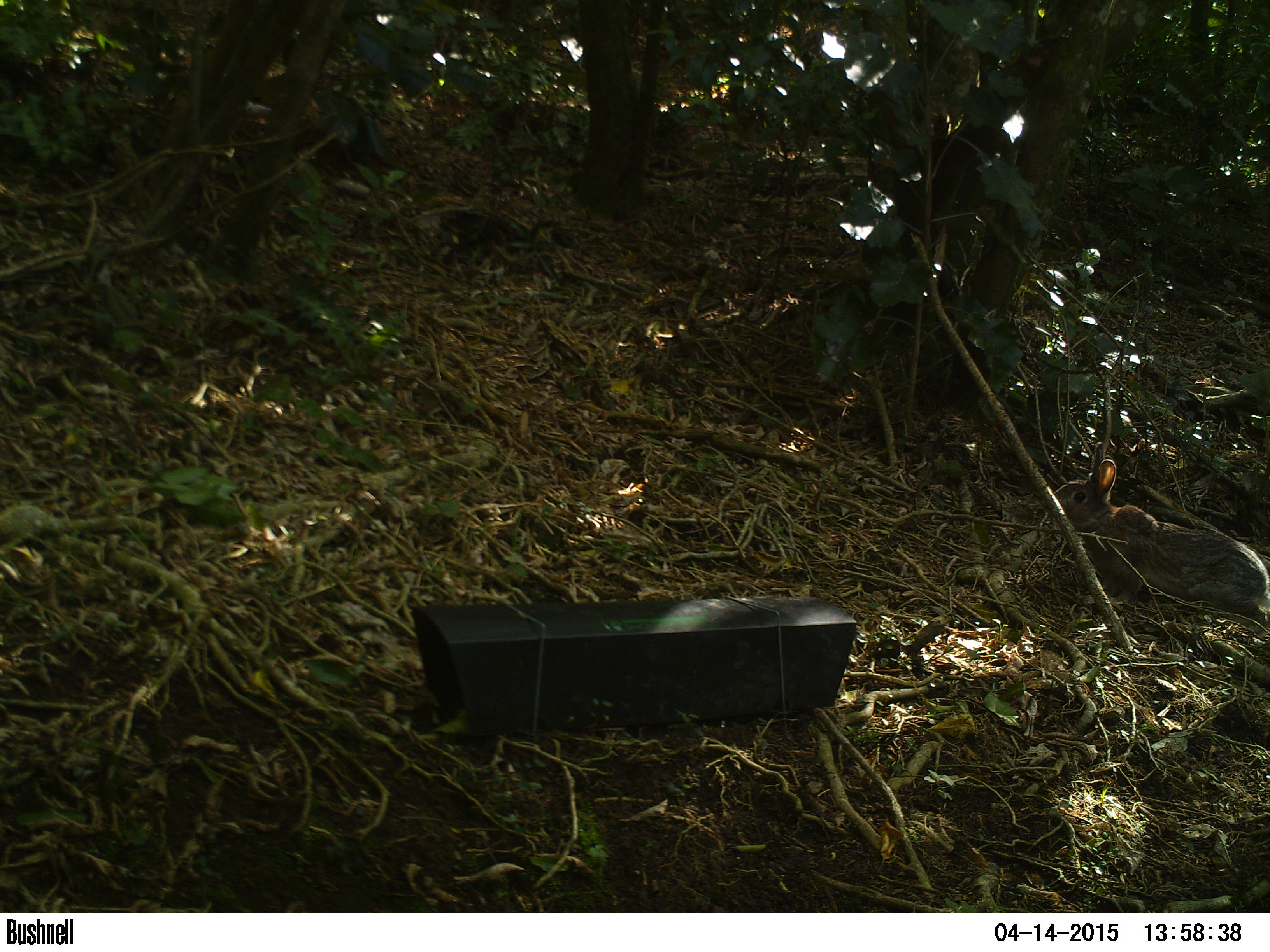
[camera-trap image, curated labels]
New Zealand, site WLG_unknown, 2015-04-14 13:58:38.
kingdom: Animalia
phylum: Chordata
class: Mammalia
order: Lagomorpha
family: Leporidae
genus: Oryctolagus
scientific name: Oryctolagus cuniculus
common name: european rabbit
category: rabbit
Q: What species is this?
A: Rabbit (european rabbit) (Oryctolagus cuniculus).